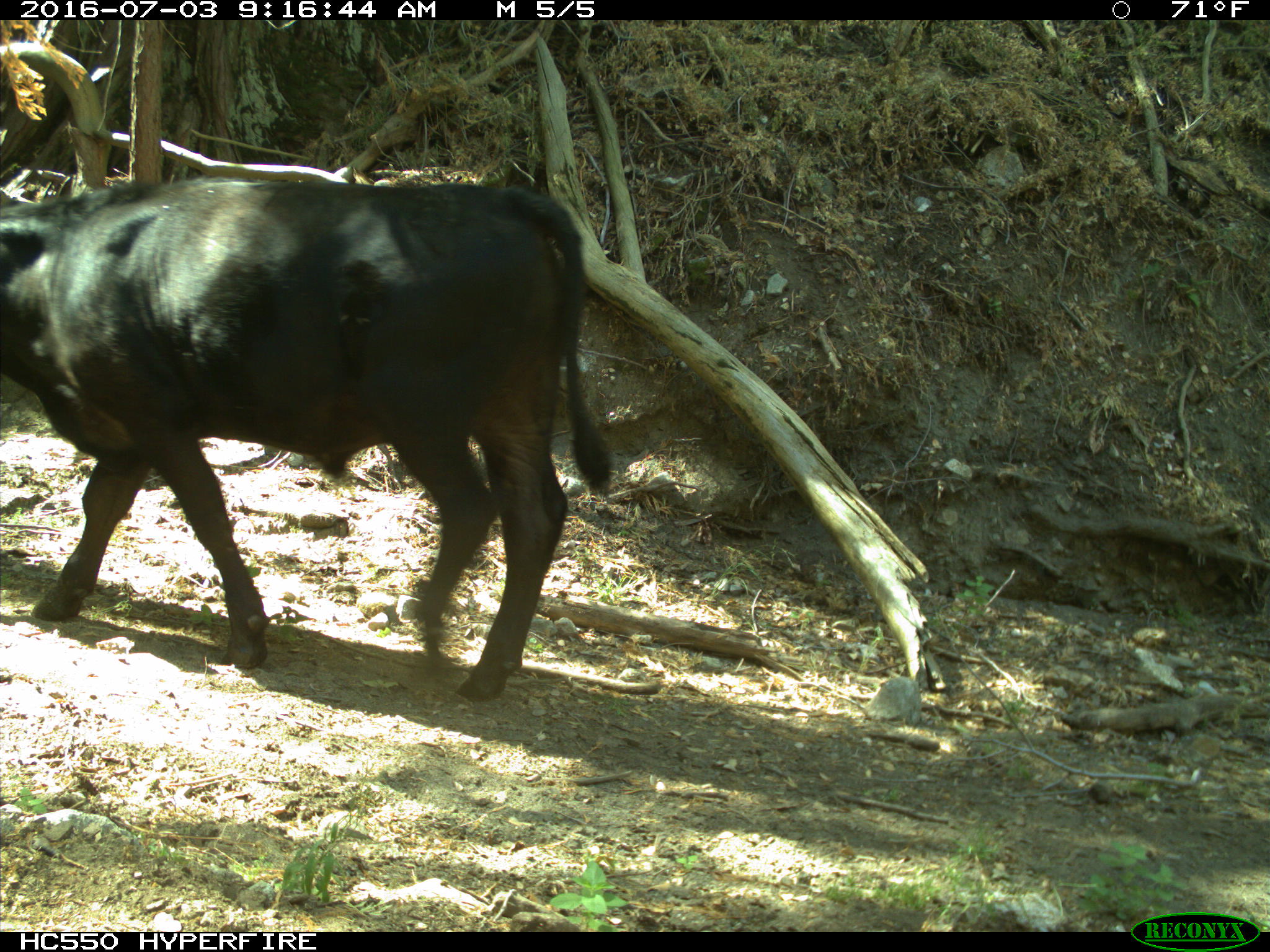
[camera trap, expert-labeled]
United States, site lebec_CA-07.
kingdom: Animalia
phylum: Chordata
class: Mammalia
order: Artiodactyla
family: Bovidae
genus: Bos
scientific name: Bos taurus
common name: domestic cow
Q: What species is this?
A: Bos taurus (domestic cow).